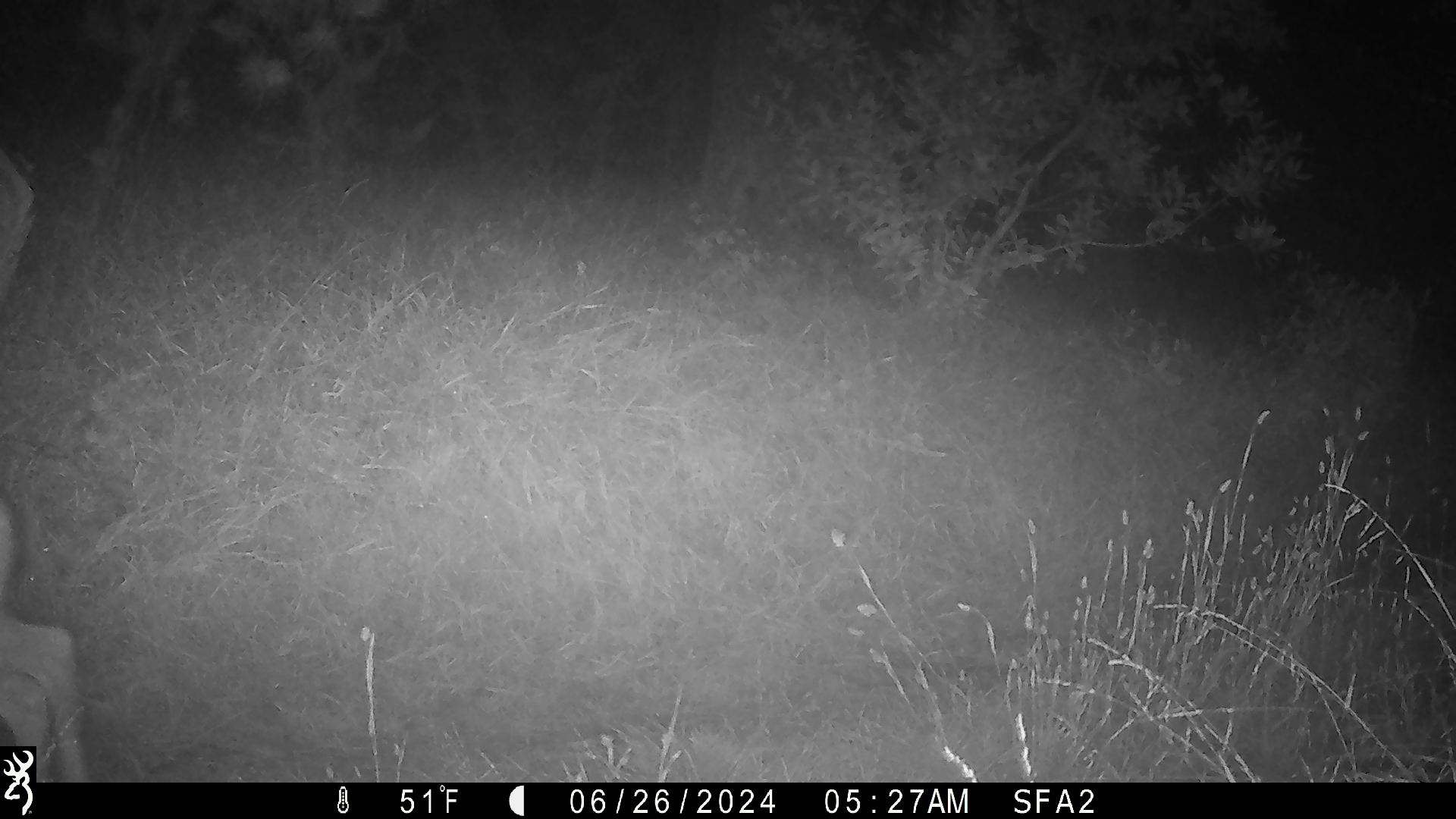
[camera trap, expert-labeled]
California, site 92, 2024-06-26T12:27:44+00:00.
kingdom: Animalia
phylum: Chordata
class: Mammalia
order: Artiodactyla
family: Cervidae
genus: Odocoileus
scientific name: Odocoileus hemionus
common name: mule deer